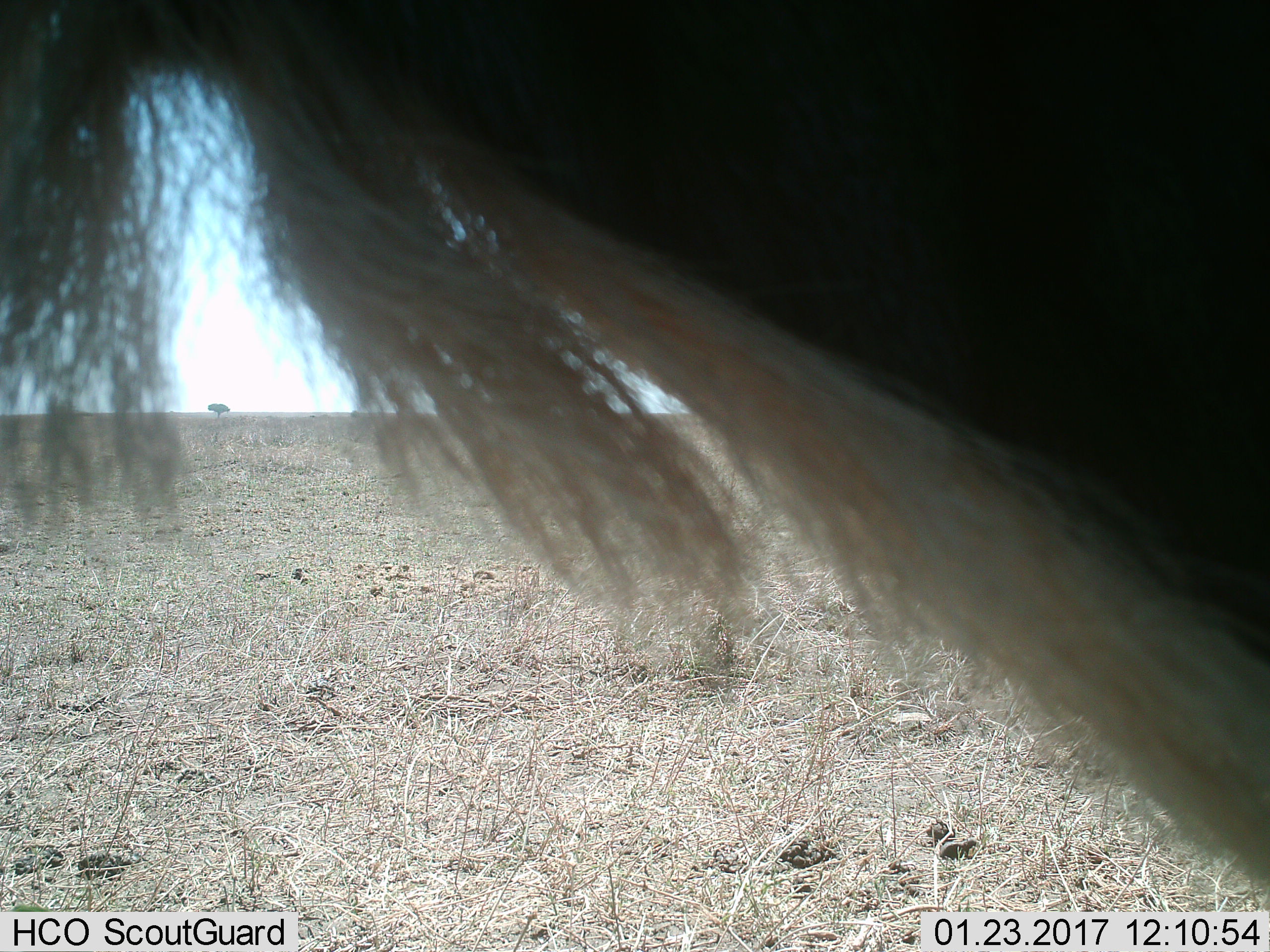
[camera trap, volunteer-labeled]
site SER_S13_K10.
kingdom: Animalia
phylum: Chordata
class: Mammalia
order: Artiodactyla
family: Bovidae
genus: Connochaetes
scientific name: Connochaetes taurinus taurinus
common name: blue wildebeest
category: wildebeestblue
Wildebeestblue (blue wildebeest) (Connochaetes taurinus taurinus), count 1. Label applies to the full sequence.